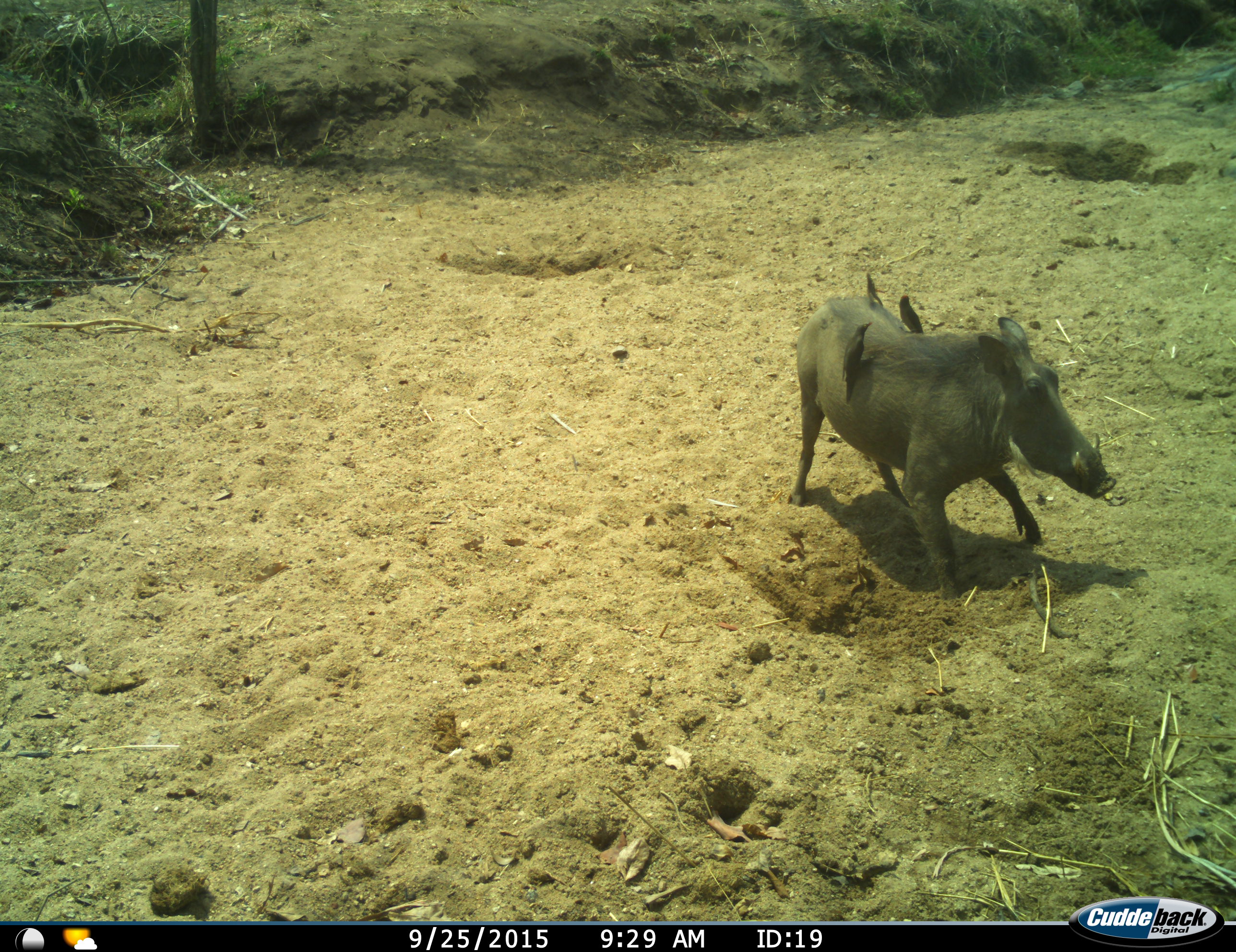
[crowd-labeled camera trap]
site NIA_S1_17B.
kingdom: Animalia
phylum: Chordata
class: Aves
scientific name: Aves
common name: bird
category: birdother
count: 2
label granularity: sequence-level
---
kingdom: Animalia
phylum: Chordata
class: Mammalia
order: Artiodactyla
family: Suidae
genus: Phacochoerus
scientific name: Phacochoerus africanus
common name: warthog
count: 1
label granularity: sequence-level